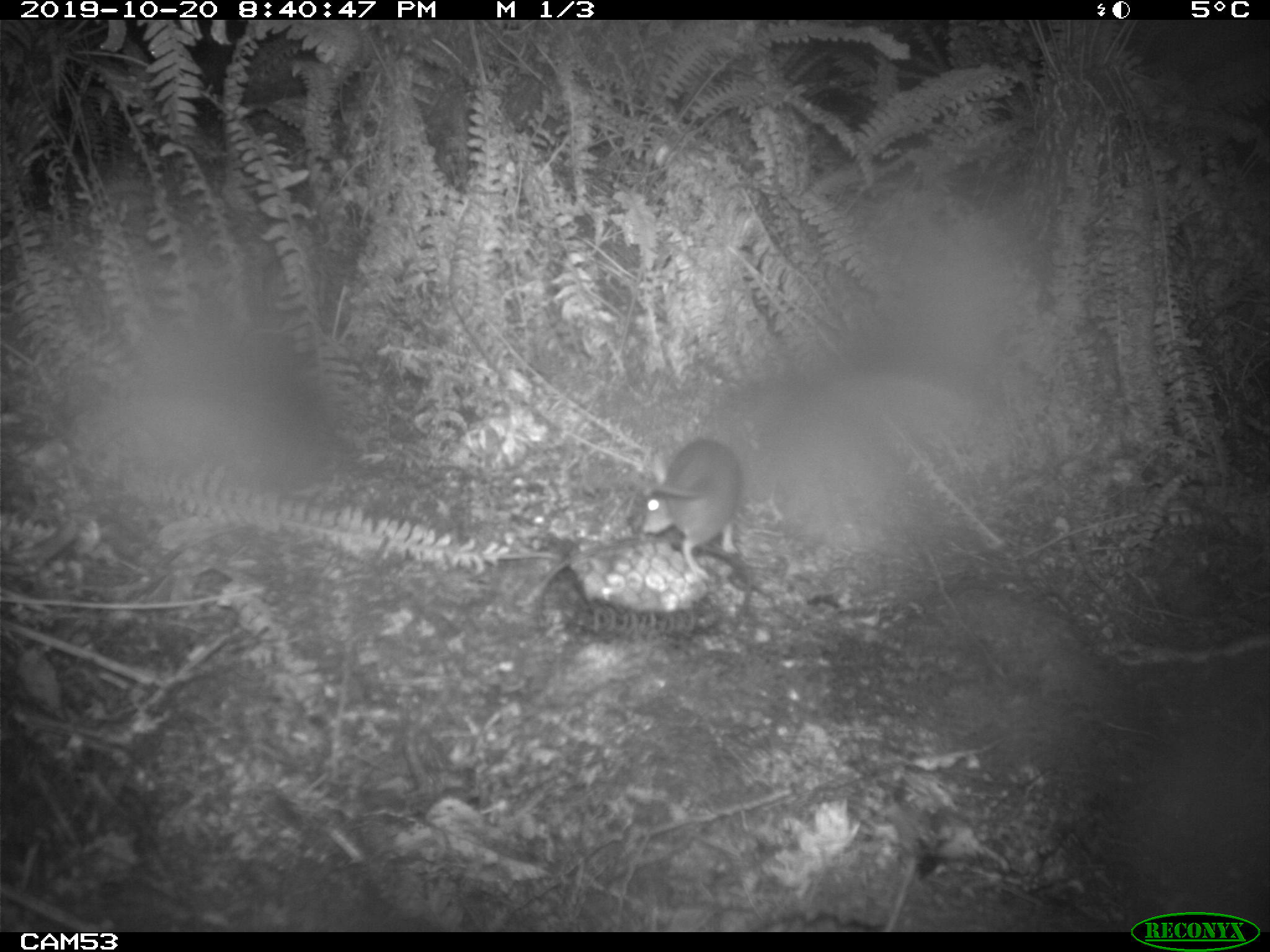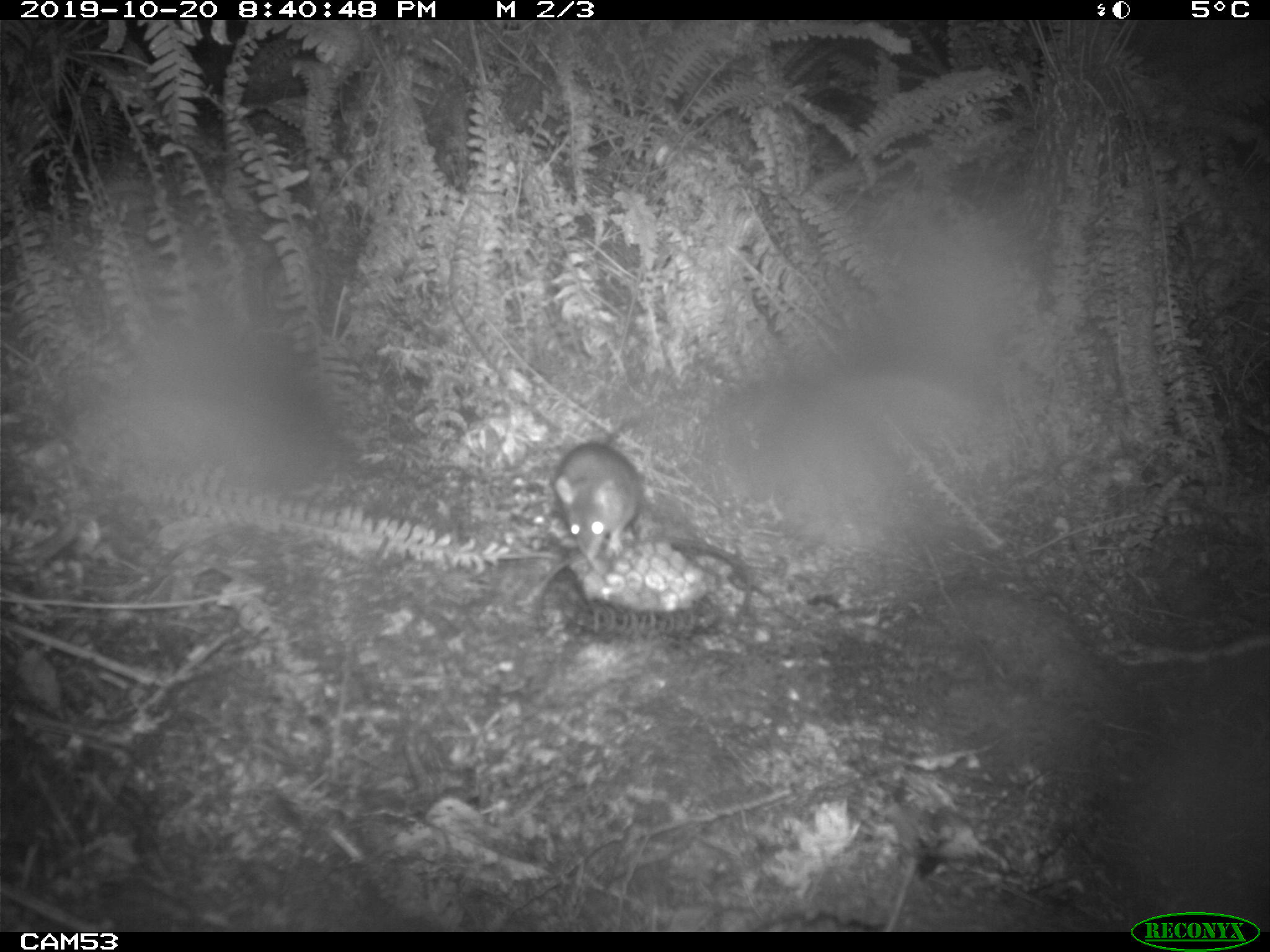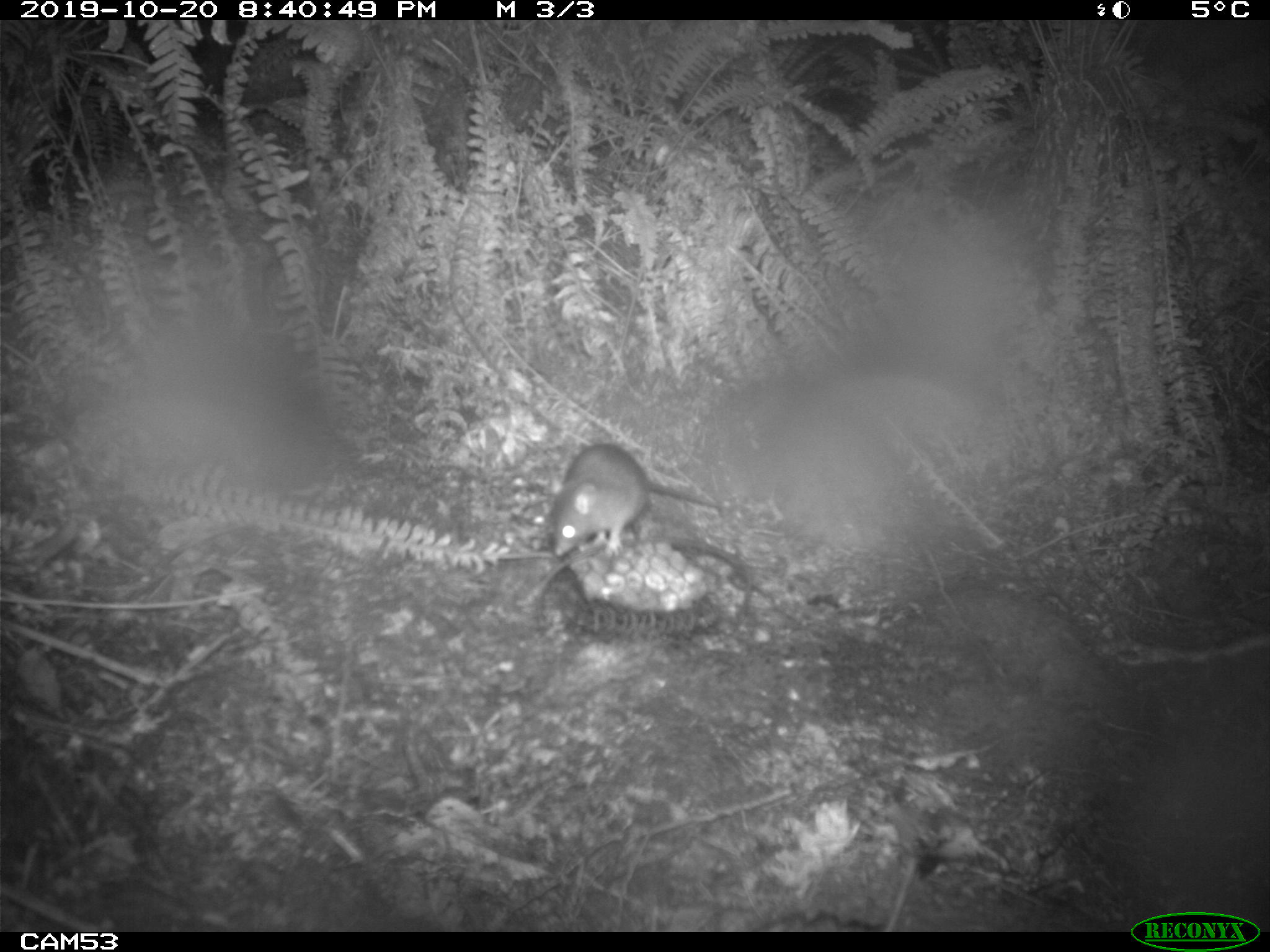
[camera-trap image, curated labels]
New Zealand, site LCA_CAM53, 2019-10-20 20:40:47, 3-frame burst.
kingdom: Animalia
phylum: Chordata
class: Mammalia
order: Rodentia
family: Muridae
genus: Rattus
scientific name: Rattus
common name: rat